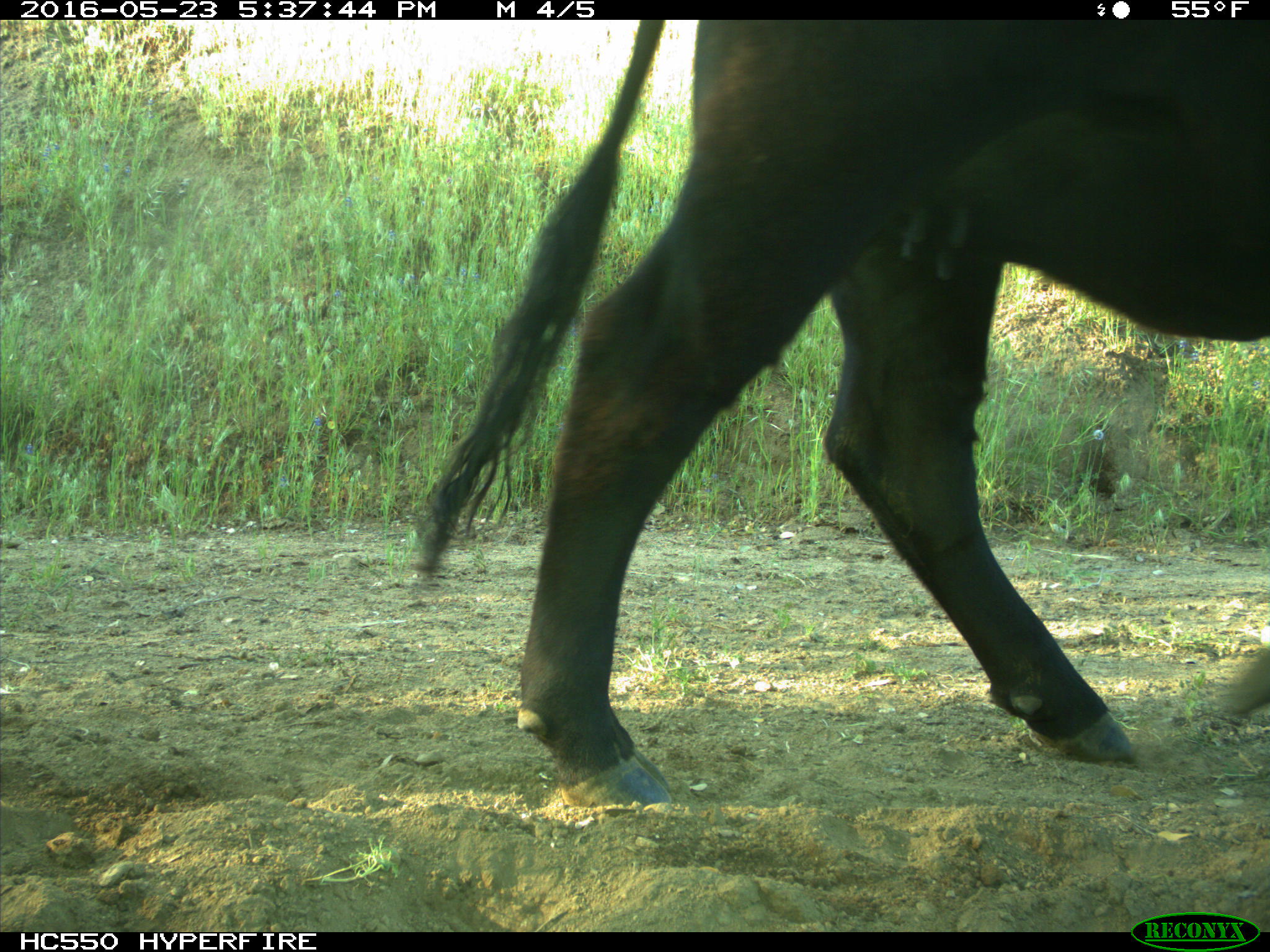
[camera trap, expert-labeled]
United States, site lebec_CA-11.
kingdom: Animalia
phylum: Chordata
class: Mammalia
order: Artiodactyla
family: Bovidae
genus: Bos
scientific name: Bos taurus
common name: domestic cow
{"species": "Bos taurus (domestic cow)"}